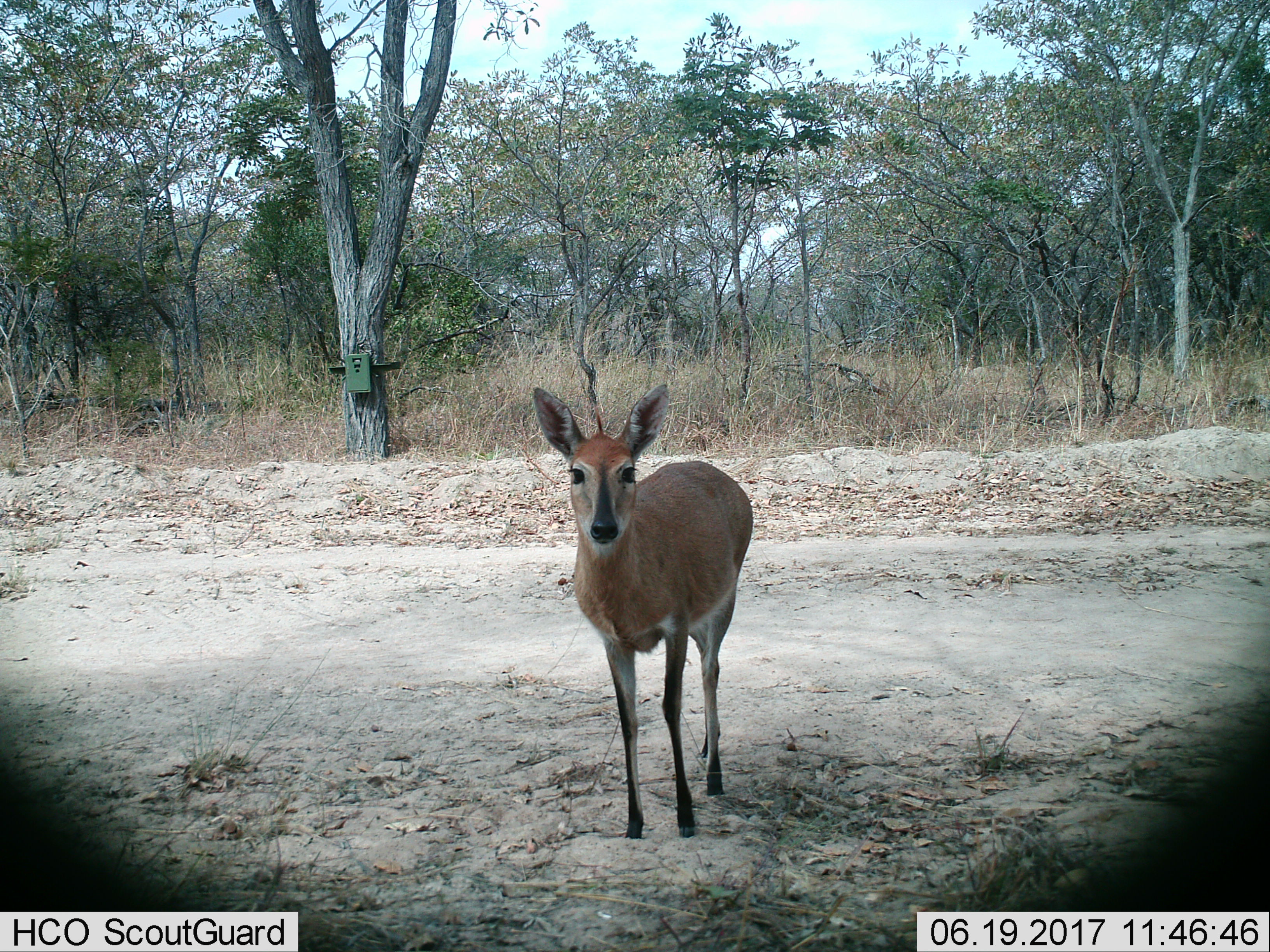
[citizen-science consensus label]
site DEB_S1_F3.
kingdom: Animalia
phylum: Chordata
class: Mammalia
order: Artiodactyla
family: Bovidae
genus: Sylvicapra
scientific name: Sylvicapra grimmia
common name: common duiker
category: duikercommongrey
Duikercommongrey (common duiker) (Sylvicapra grimmia), count 1. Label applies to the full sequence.